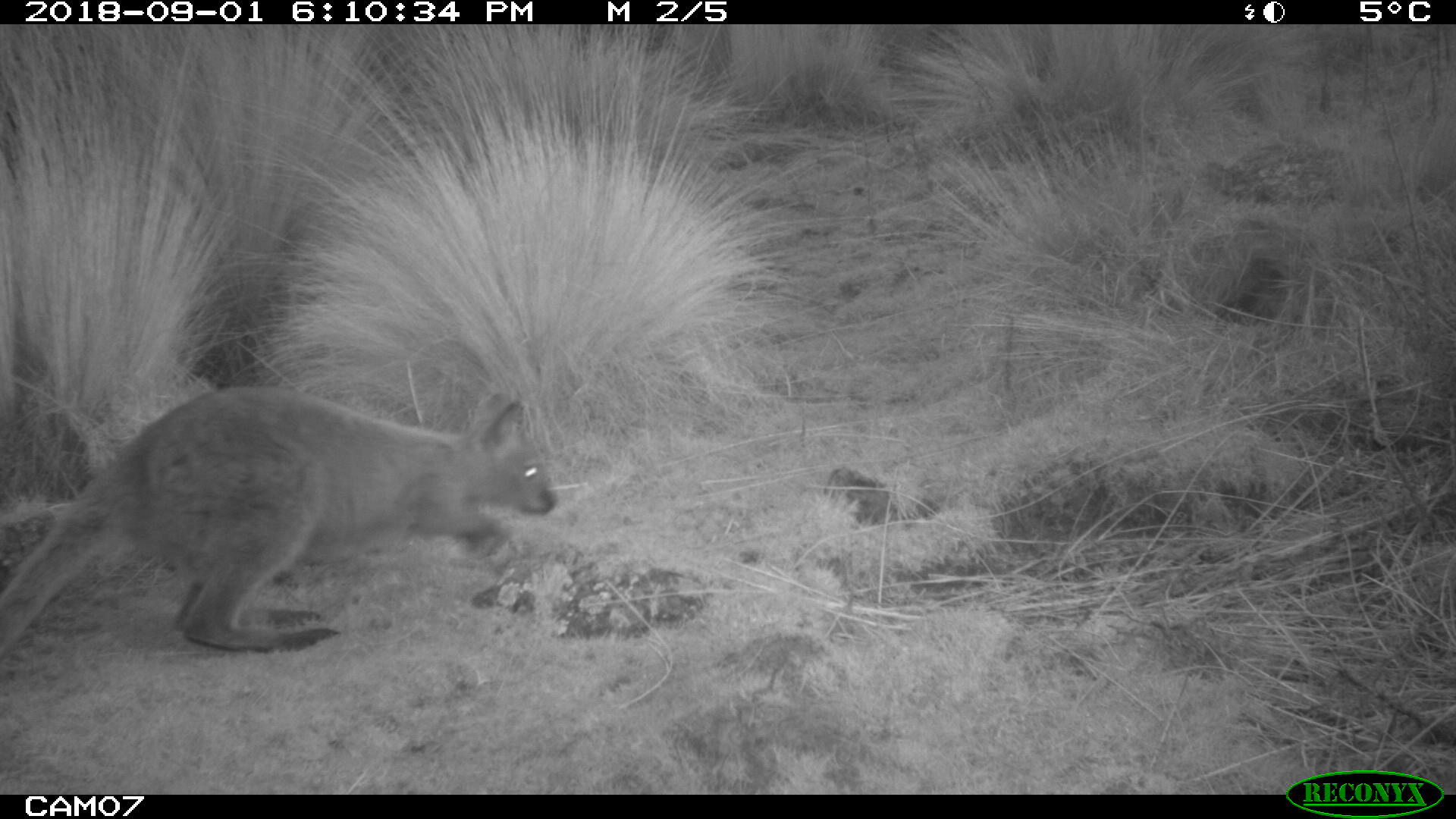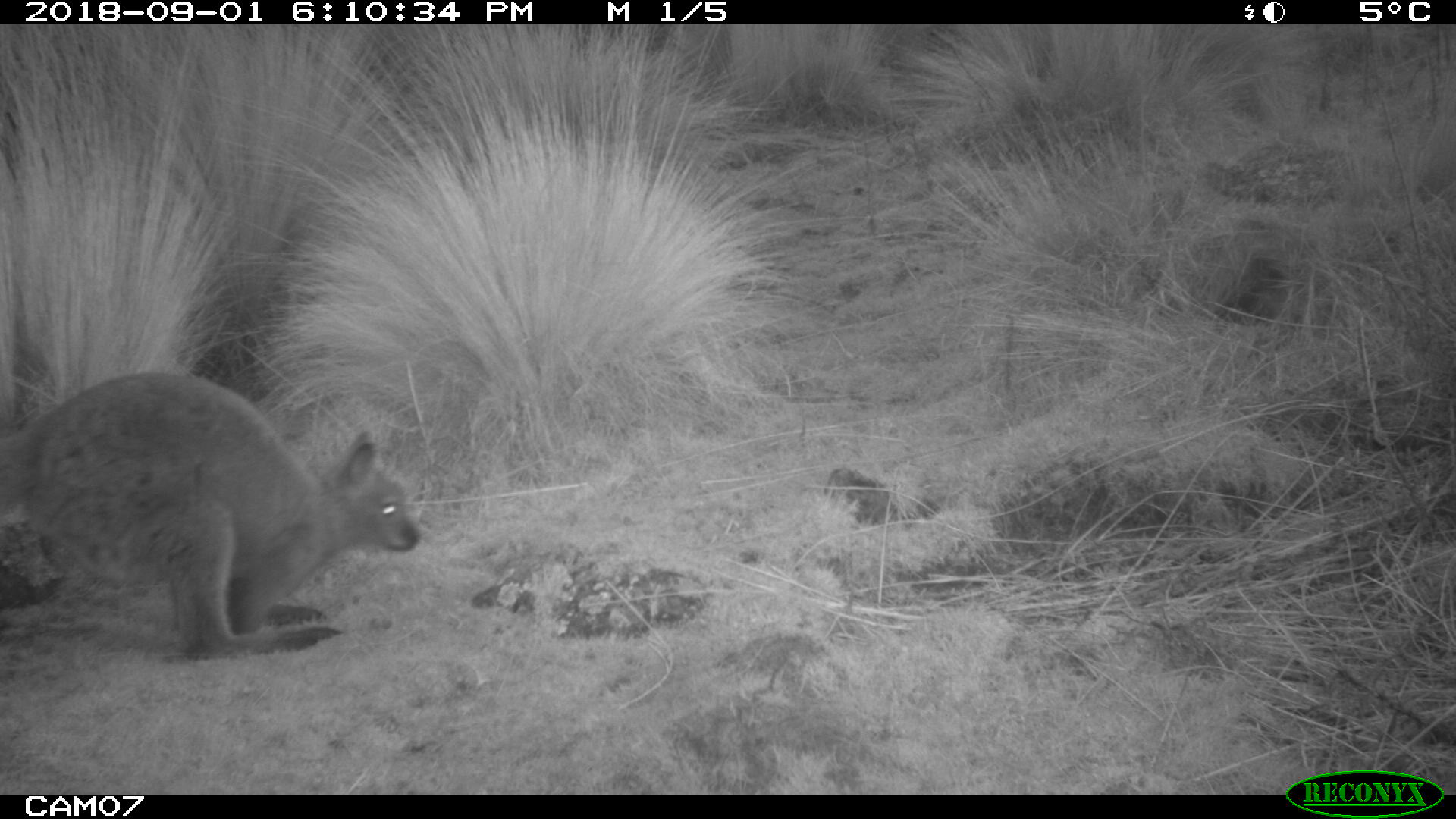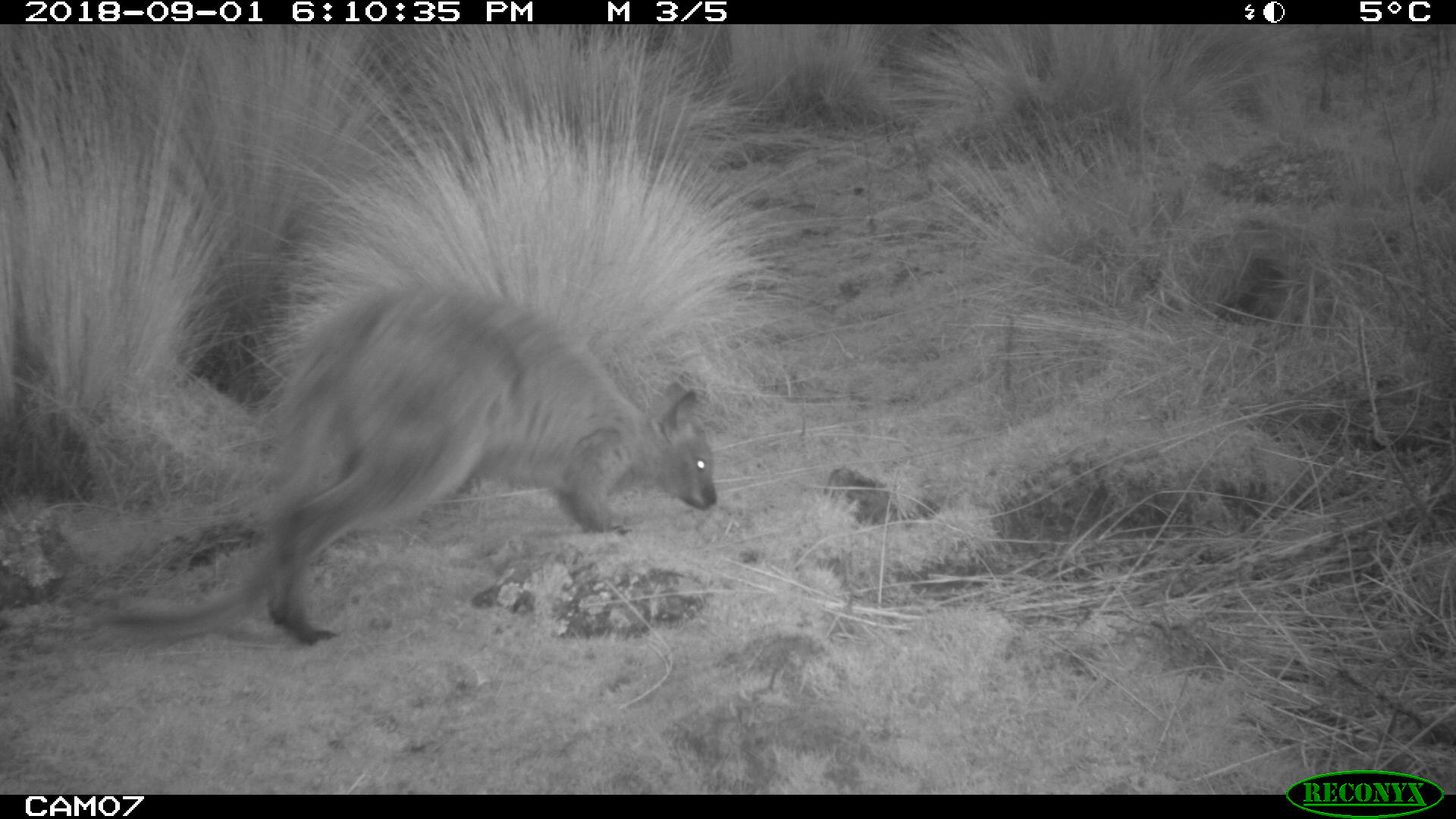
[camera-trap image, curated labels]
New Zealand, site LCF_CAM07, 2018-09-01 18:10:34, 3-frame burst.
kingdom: Animalia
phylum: Chordata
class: Mammalia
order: Diprotodontia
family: Macropodidae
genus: Notamacropus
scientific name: Notamacropus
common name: wallaby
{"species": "wallaby (Notamacropus)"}